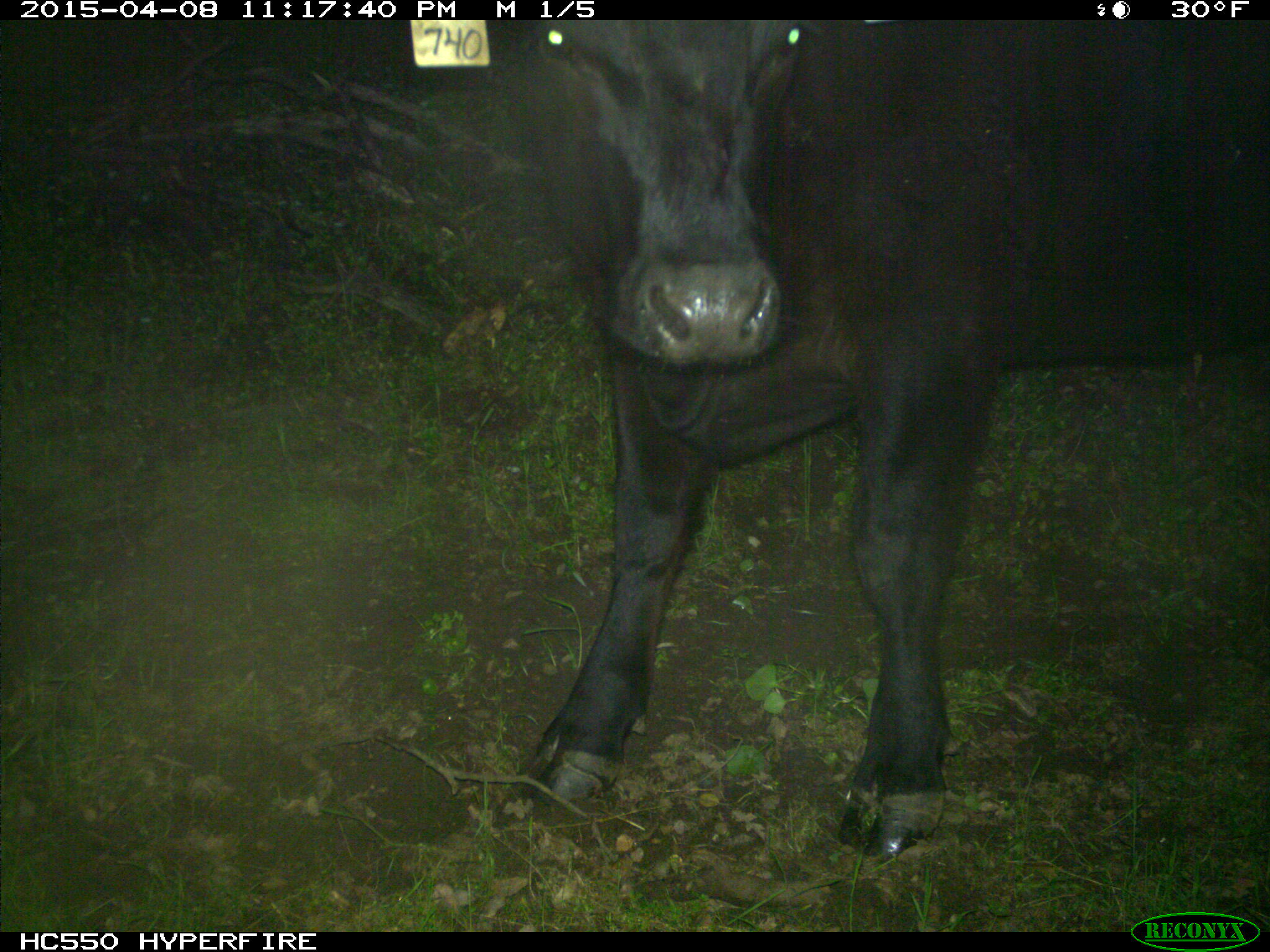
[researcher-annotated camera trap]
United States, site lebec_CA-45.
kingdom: Animalia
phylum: Chordata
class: Mammalia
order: Artiodactyla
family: Bovidae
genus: Bos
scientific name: Bos taurus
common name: domestic cow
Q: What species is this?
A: Bos taurus (domestic cow).